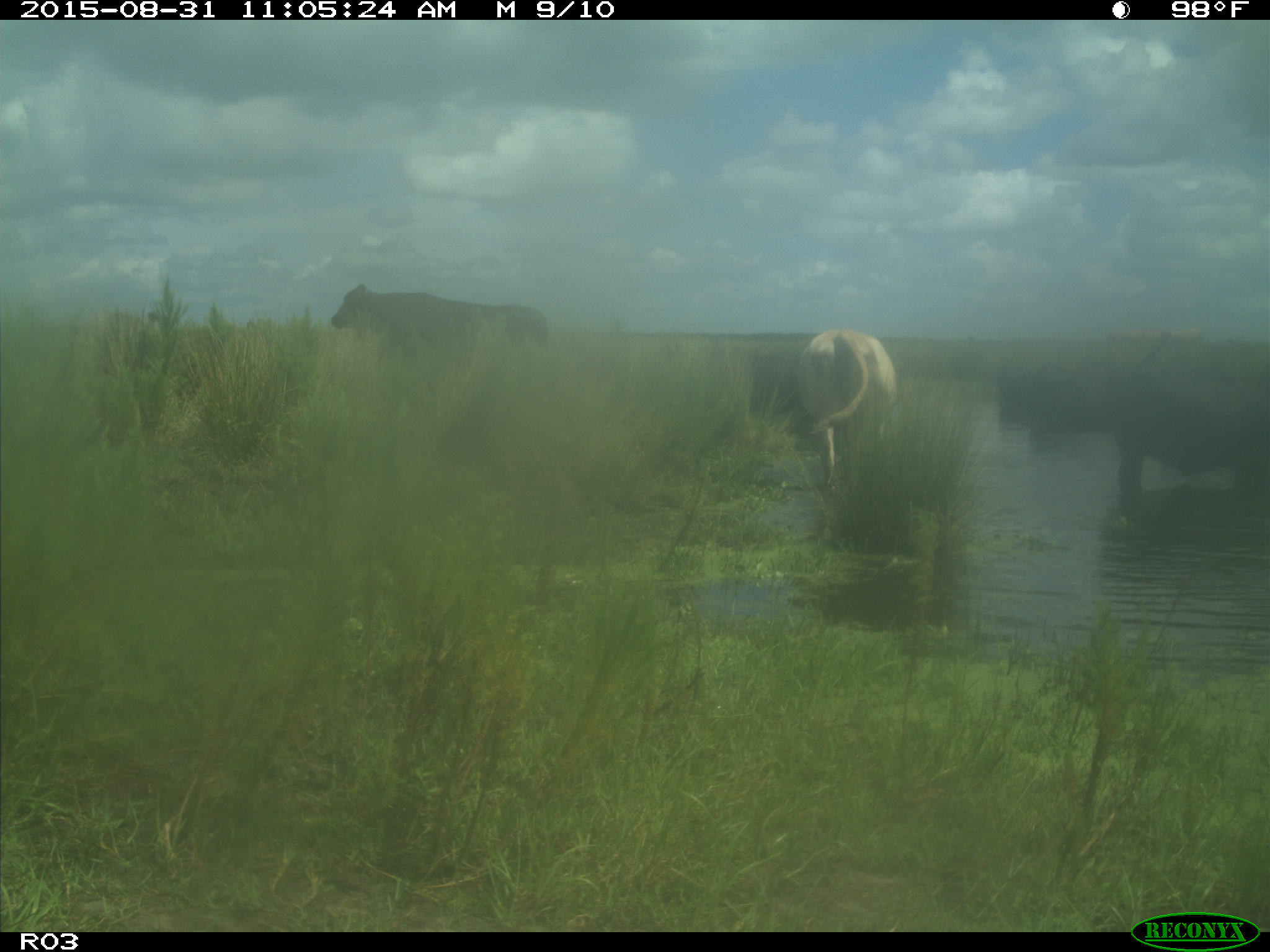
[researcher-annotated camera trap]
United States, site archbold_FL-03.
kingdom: Animalia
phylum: Chordata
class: Mammalia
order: Artiodactyla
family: Bovidae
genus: Bos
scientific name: Bos taurus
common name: domestic cow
Bos taurus (domestic cow).